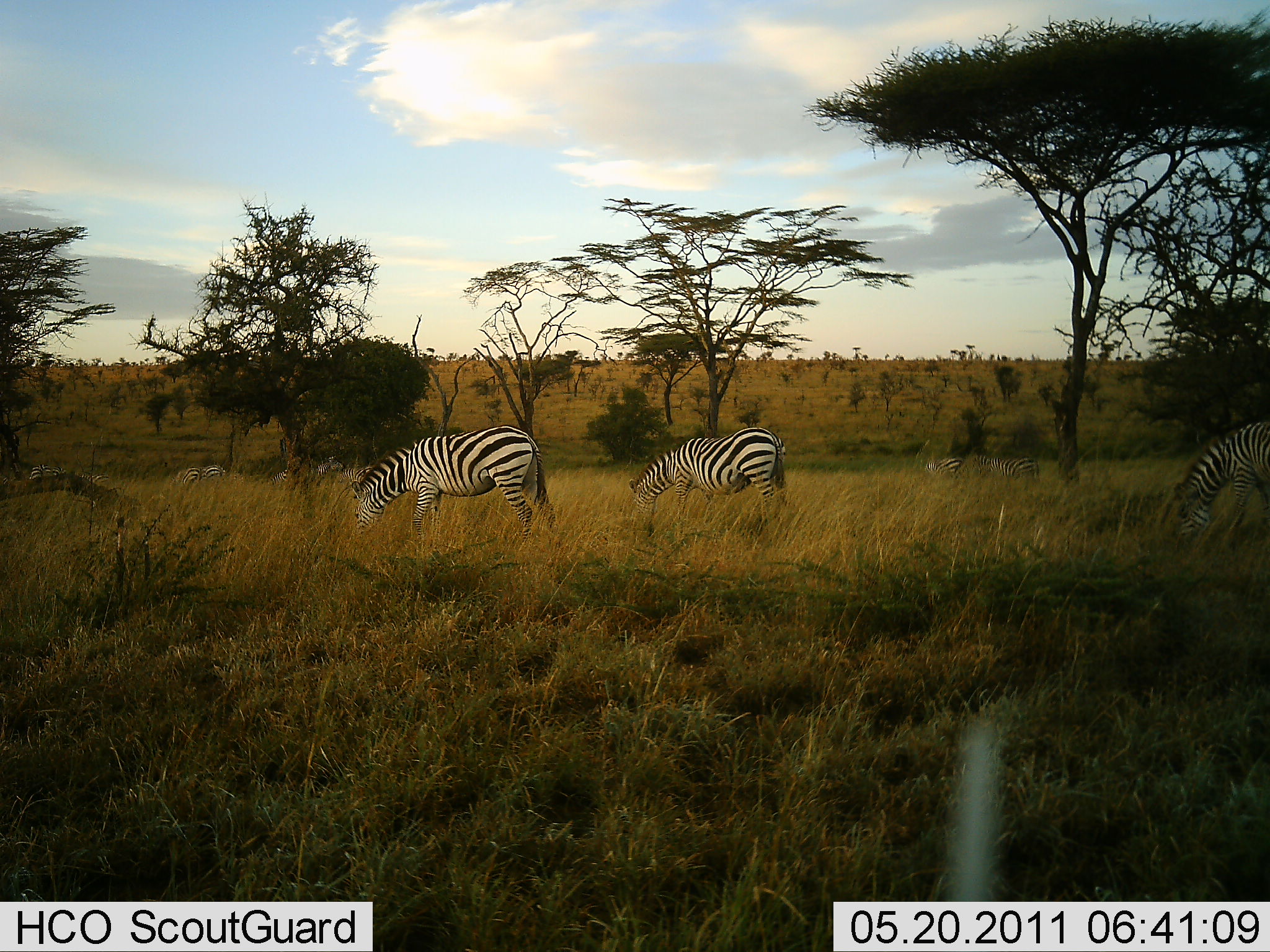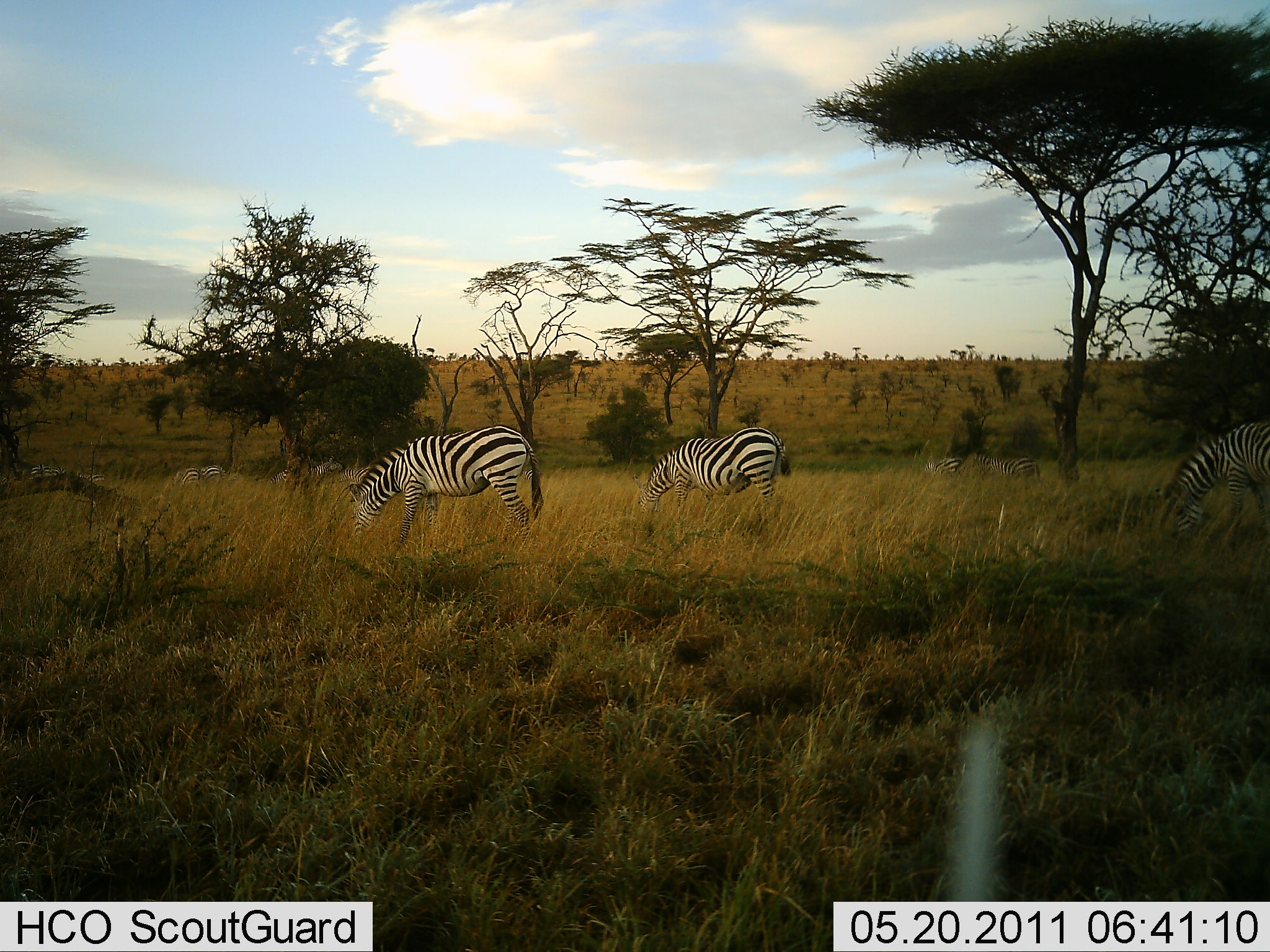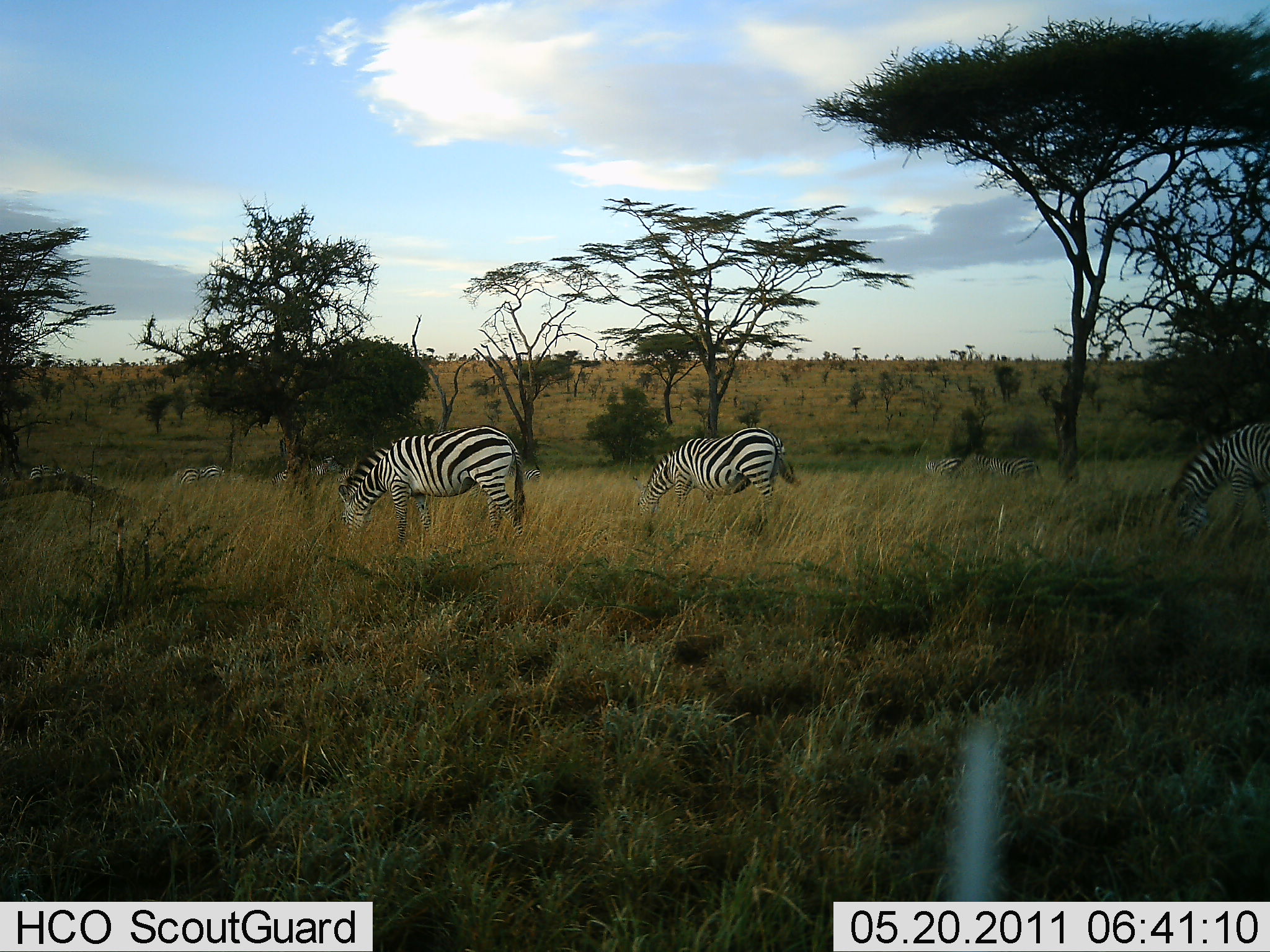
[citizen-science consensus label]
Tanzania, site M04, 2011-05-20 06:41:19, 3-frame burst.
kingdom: Animalia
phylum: Chordata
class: Mammalia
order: Perissodactyla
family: Equidae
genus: Equus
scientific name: Equus quagga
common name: plains zebra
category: zebra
Zebra (plains zebra) (Equus quagga), count 6. Behavior (volunteer vote fractions): standing 23%, resting 0%, moving 0%, interacting 0%. Young present (vote fraction): 0%. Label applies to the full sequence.